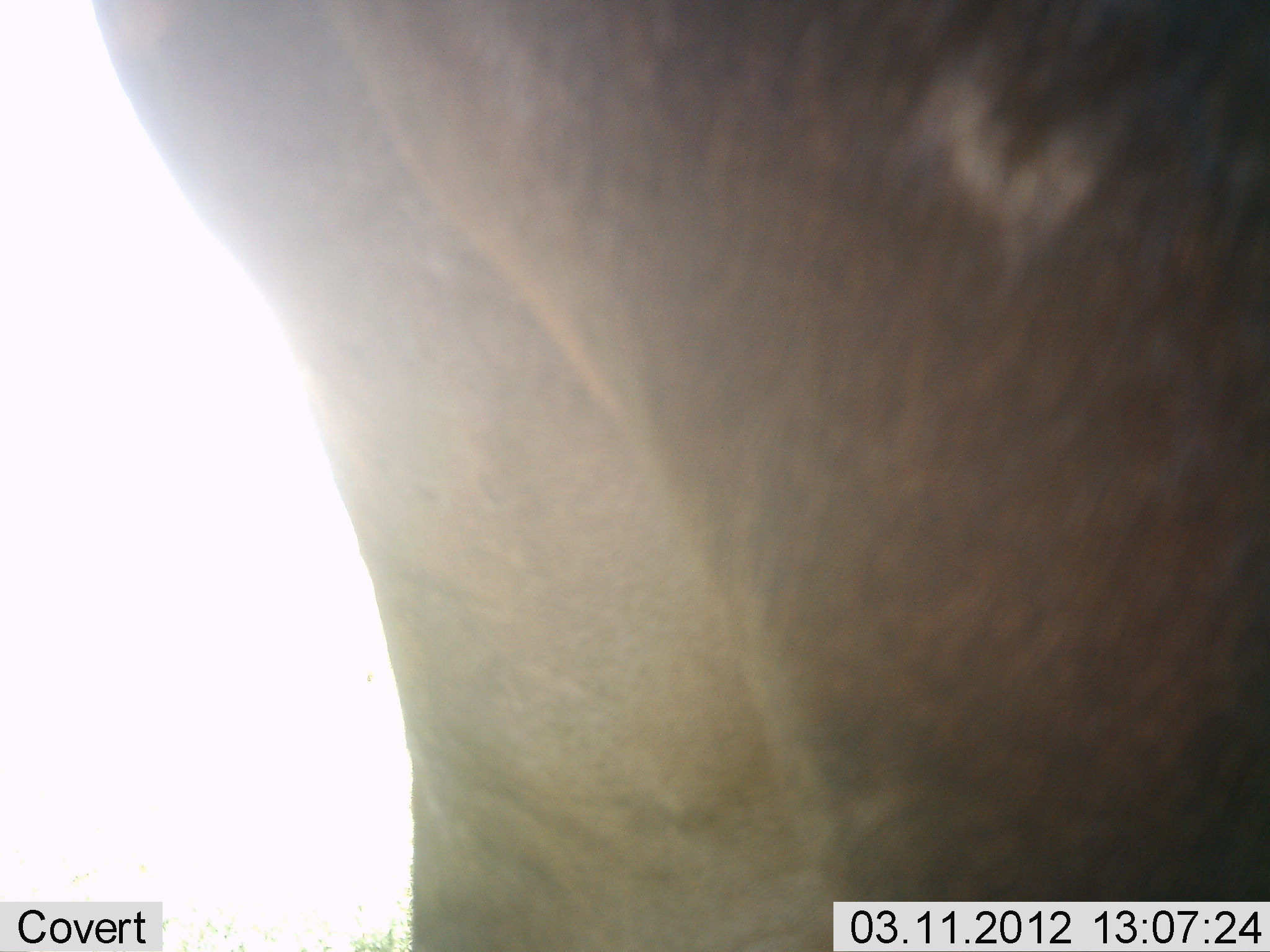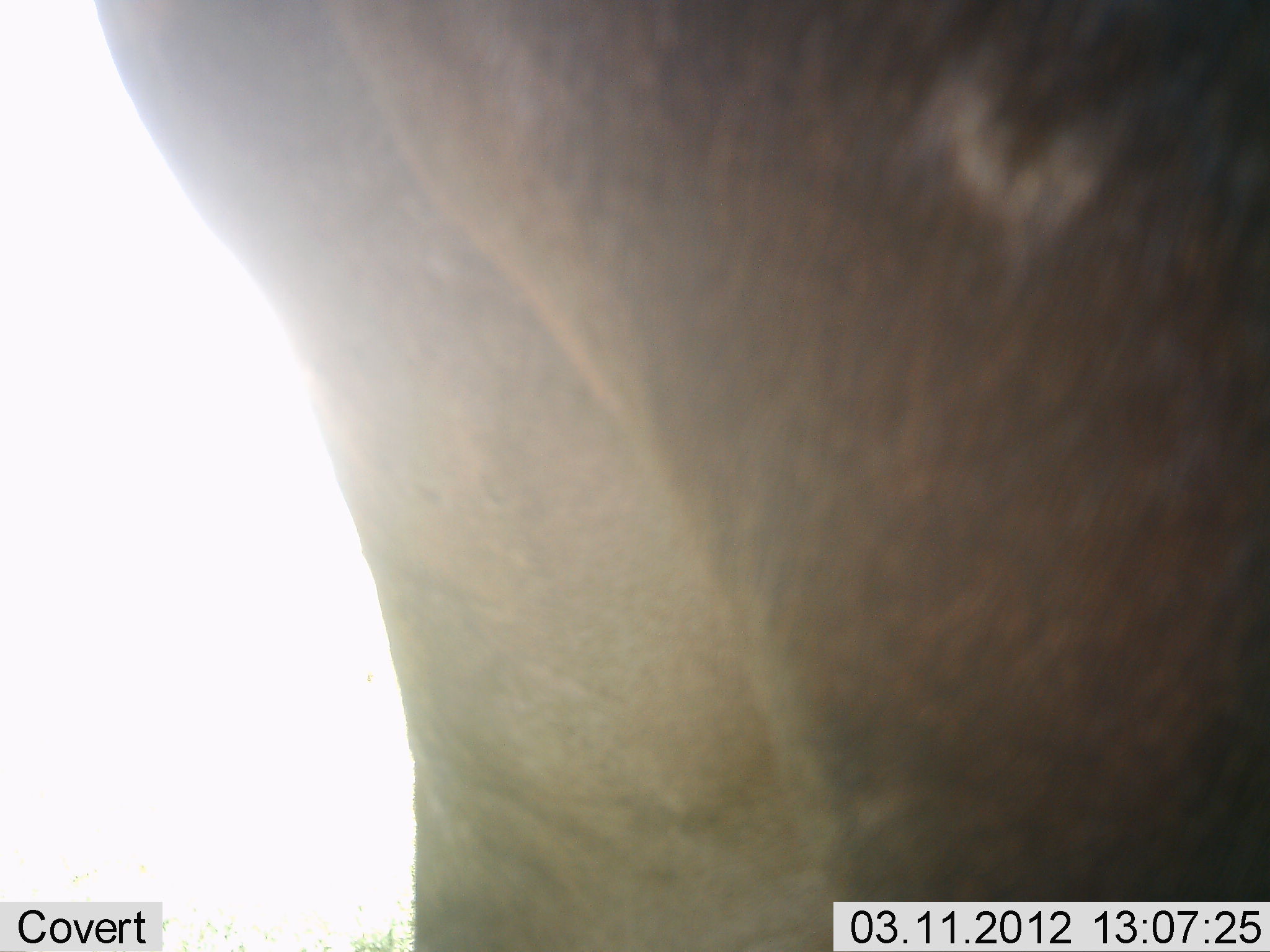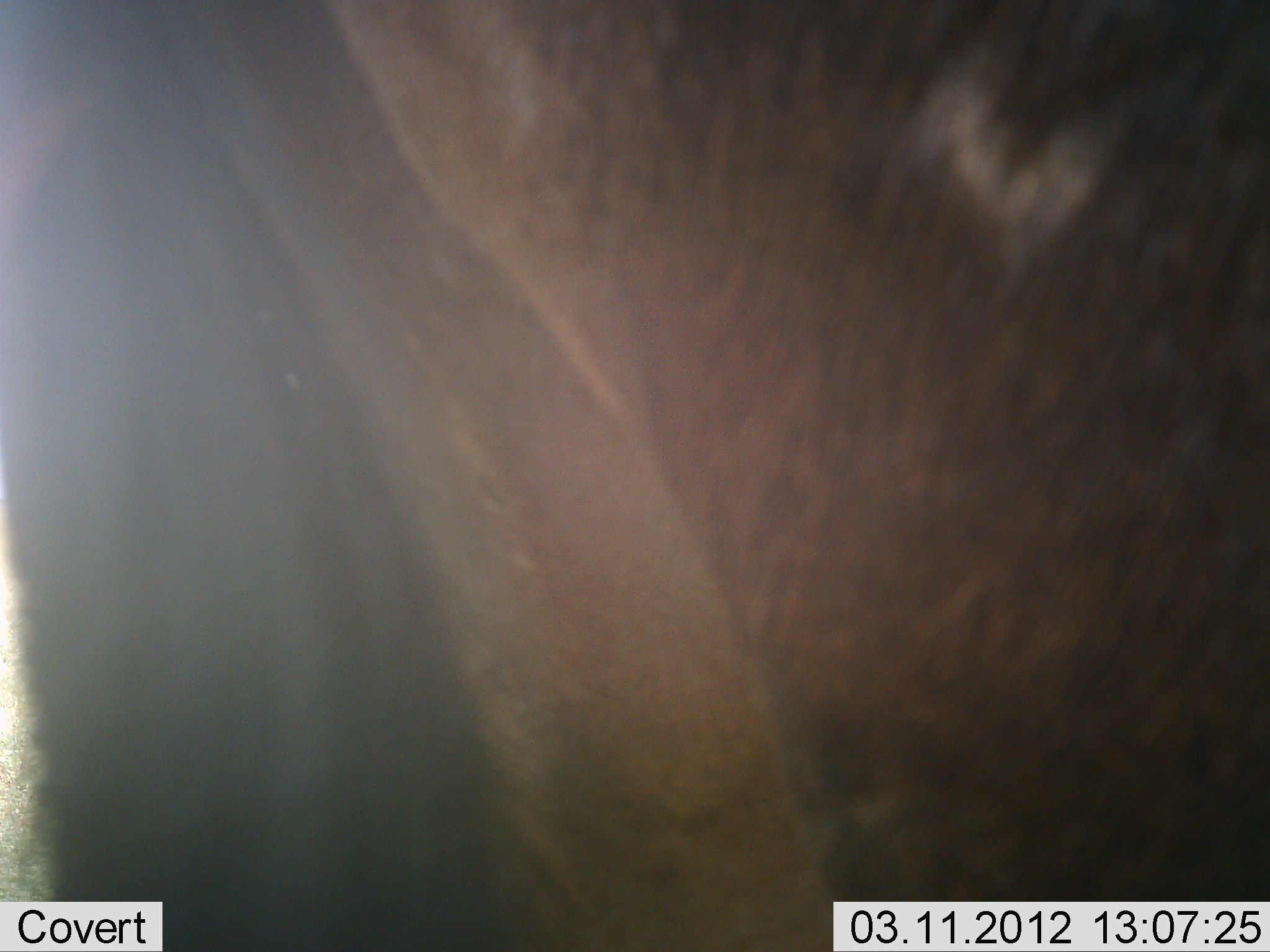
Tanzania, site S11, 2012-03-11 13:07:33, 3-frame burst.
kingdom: Animalia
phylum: Chordata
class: Mammalia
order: Artiodactyla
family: Bovidae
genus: Connochaetes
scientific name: Connochaetes taurinus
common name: blue wildebeest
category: wildebeest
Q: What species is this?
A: Wildebeest (blue wildebeest) (Connochaetes taurinus).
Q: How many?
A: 1.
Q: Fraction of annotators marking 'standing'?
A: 100%.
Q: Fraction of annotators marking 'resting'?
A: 0%.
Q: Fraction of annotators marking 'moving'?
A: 0%.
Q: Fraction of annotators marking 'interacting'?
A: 0%.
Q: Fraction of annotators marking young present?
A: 0%.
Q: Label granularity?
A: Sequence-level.